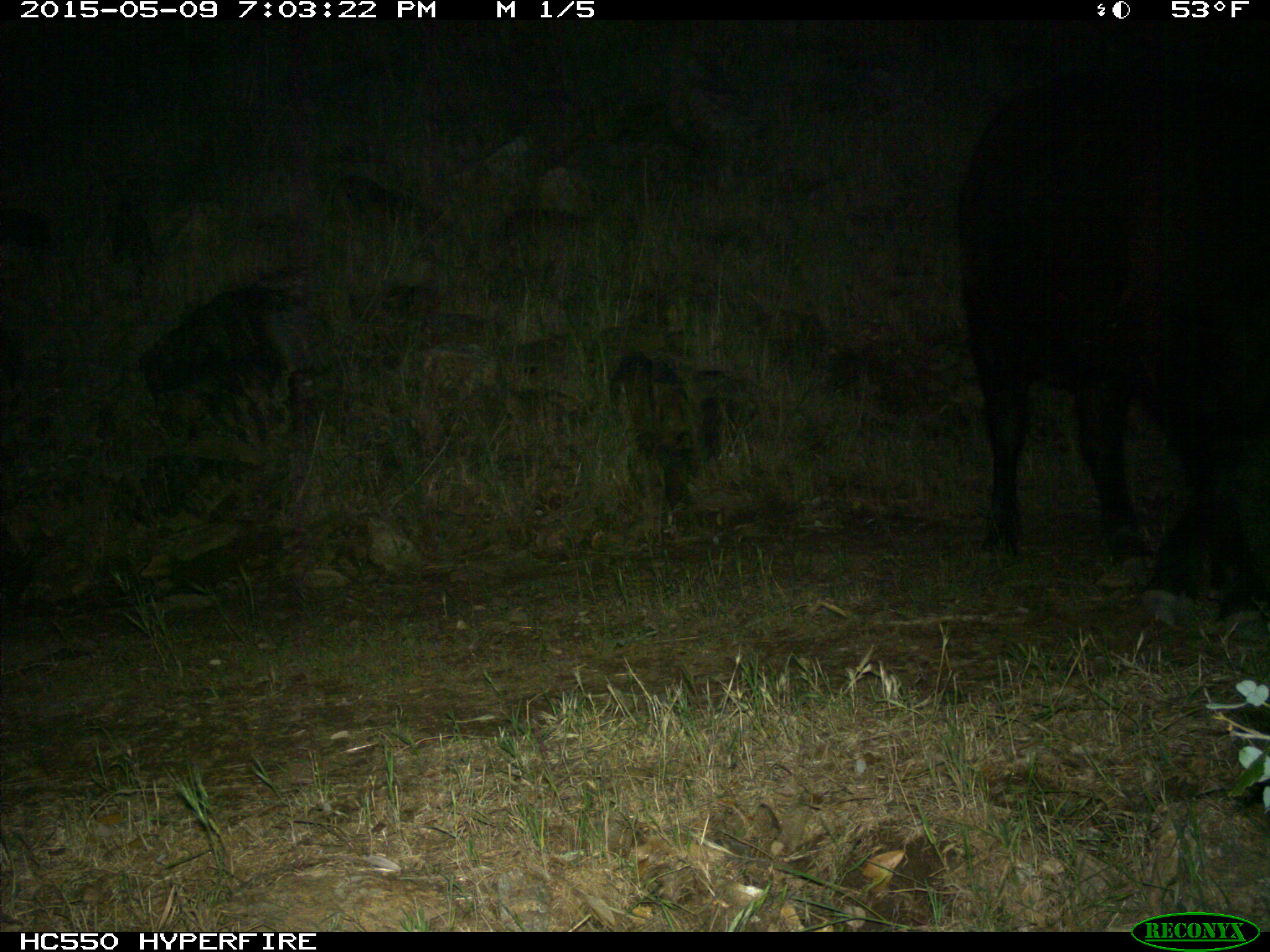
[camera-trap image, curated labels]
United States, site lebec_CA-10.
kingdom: Animalia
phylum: Chordata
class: Mammalia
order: Artiodactyla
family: Bovidae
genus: Bos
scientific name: Bos taurus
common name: domestic cow